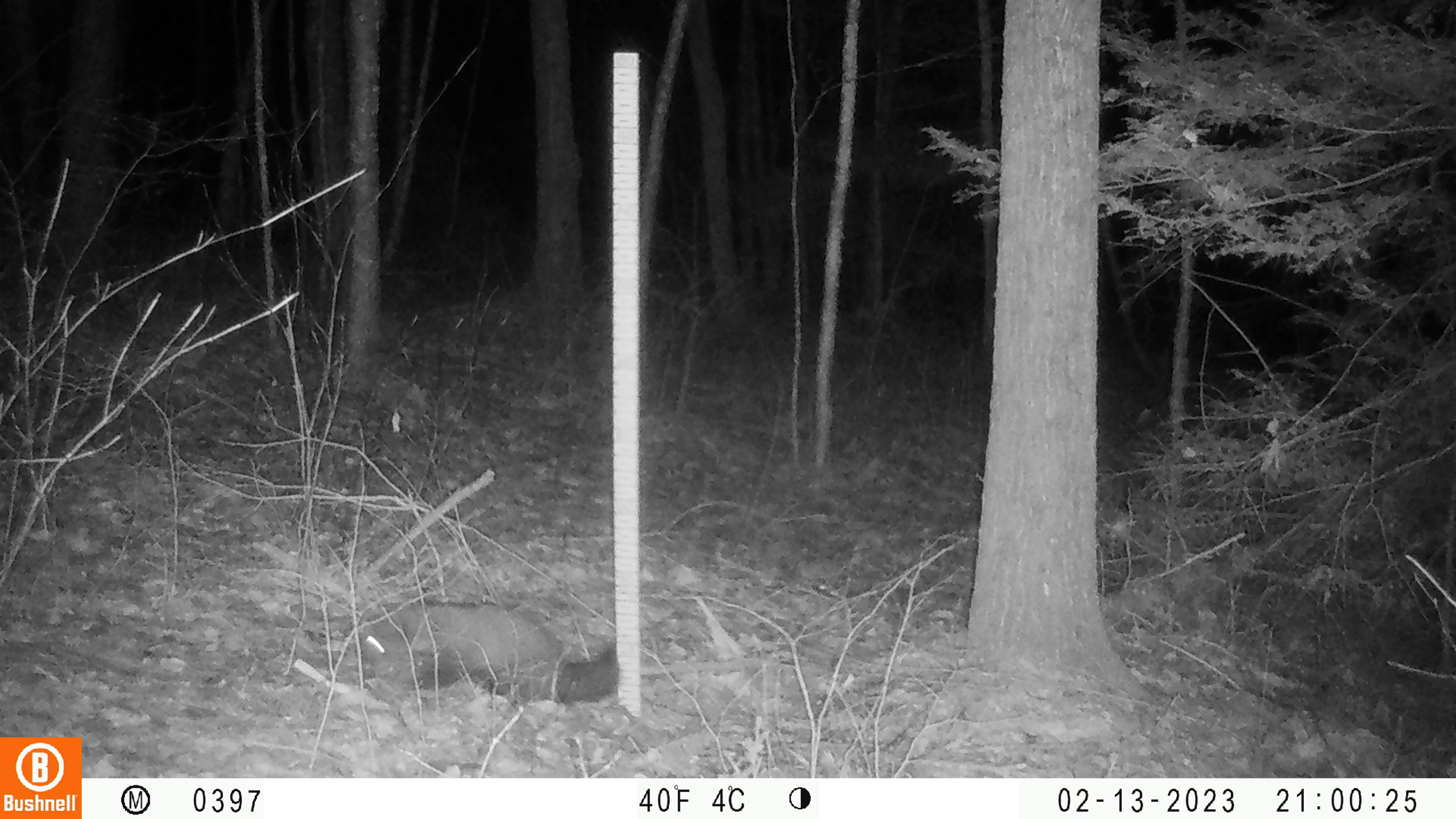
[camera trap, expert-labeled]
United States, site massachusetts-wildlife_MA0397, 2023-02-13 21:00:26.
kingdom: Animalia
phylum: Chordata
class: Mammalia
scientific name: Mammalia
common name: mammal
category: mammal sp.